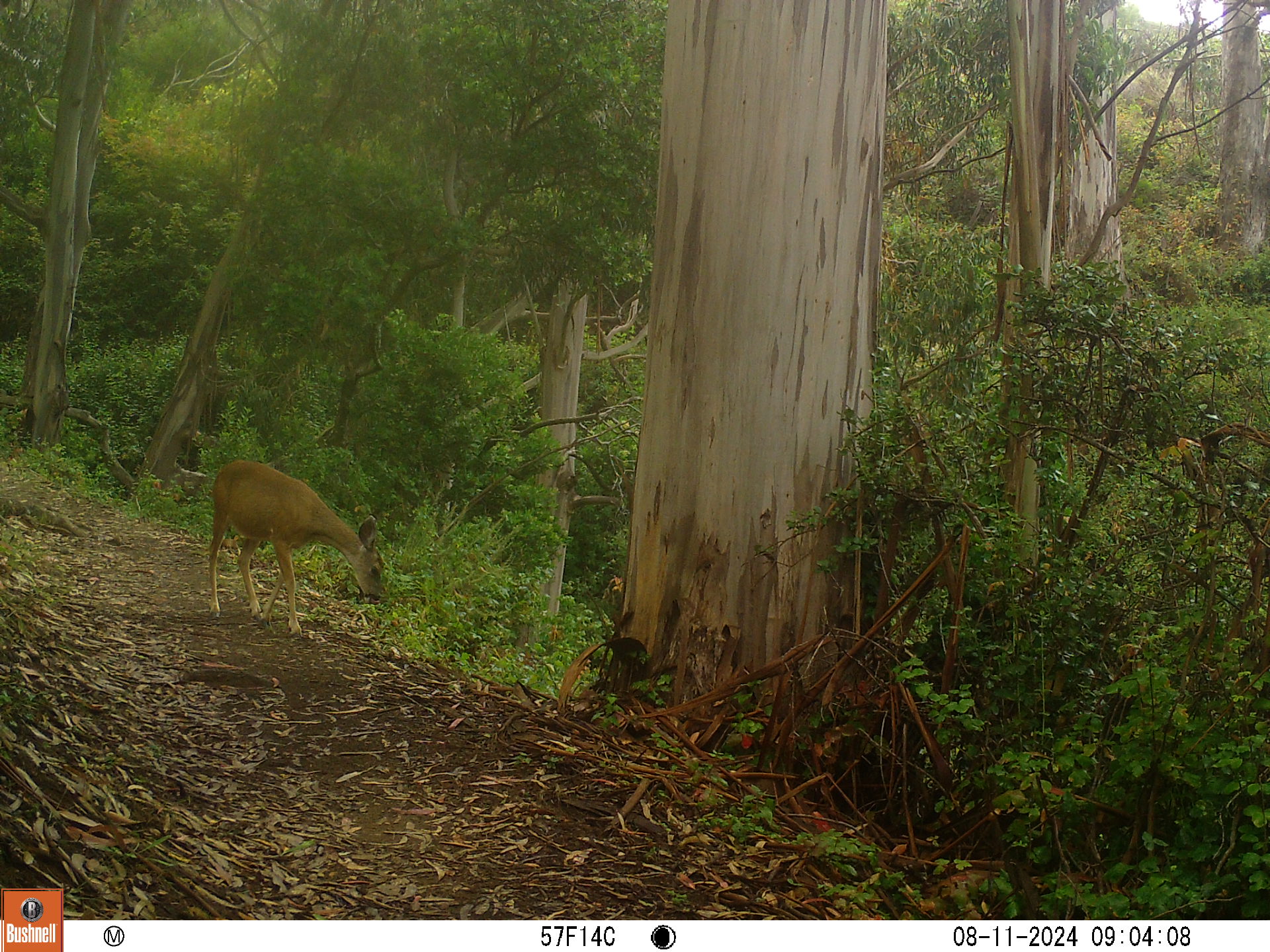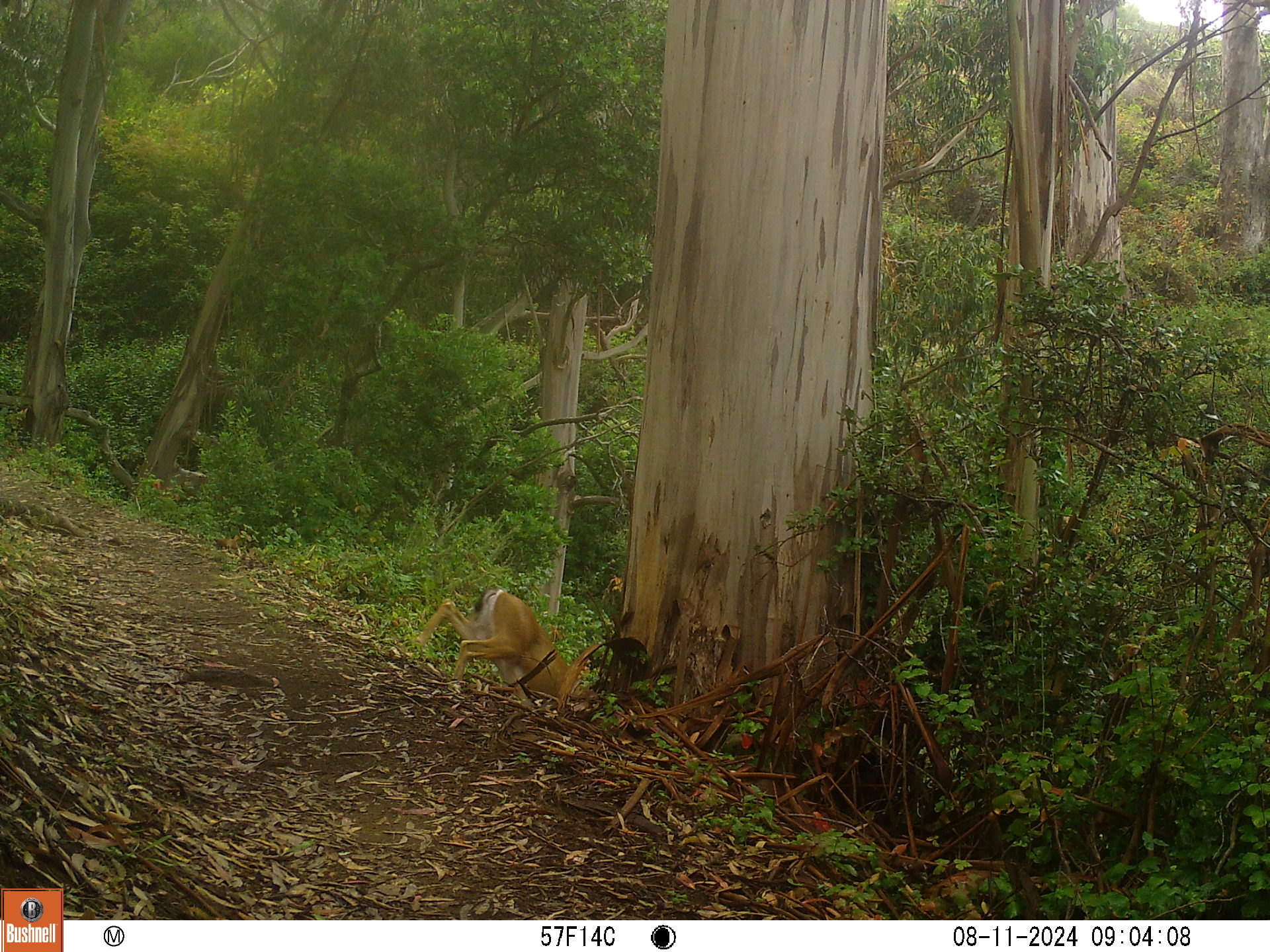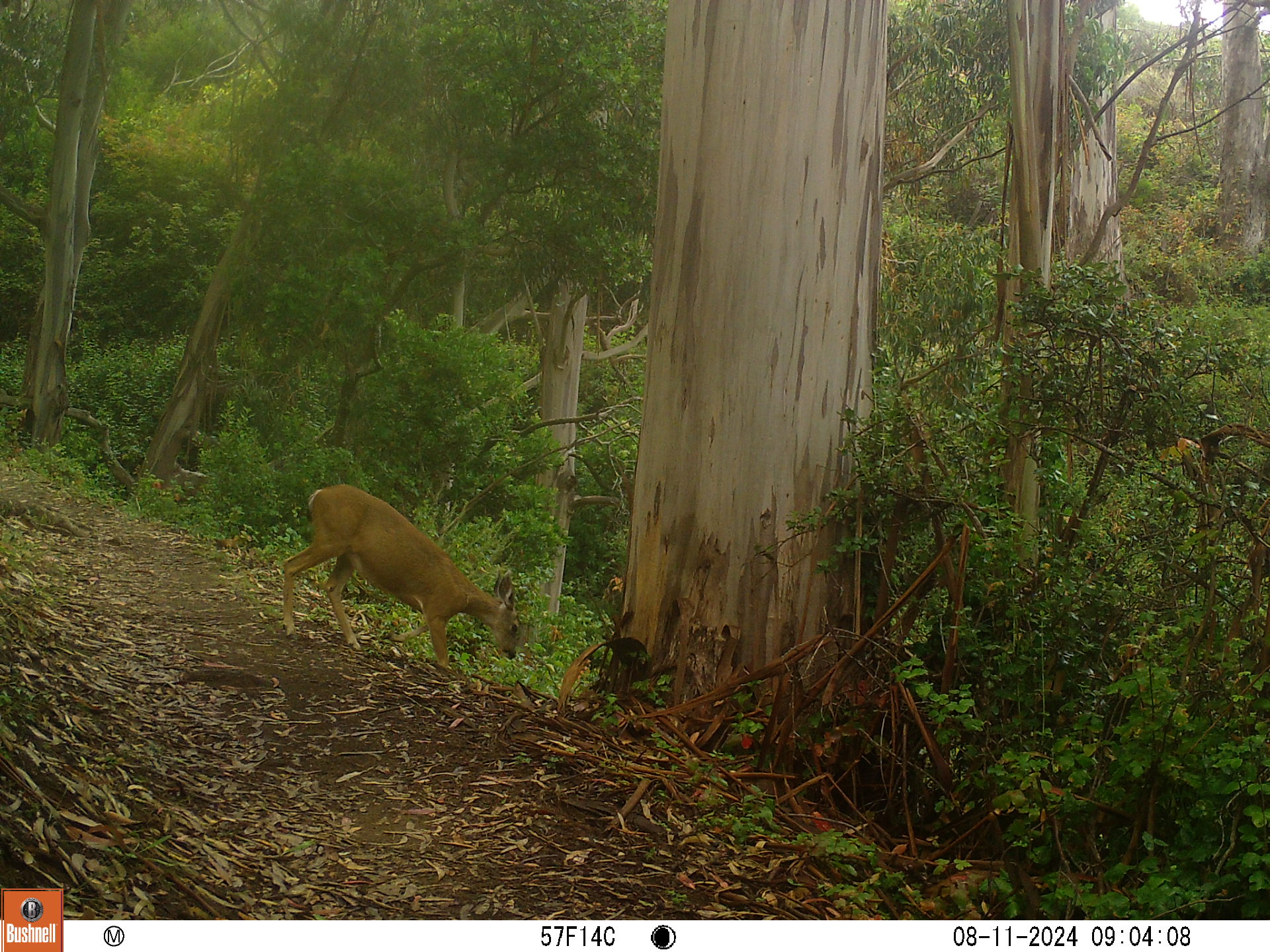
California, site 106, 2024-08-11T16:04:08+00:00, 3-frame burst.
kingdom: Animalia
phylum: Chordata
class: Mammalia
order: Artiodactyla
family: Cervidae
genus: Odocoileus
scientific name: Odocoileus hemionus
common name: mule deer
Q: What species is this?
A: Mule deer (Odocoileus hemionus).